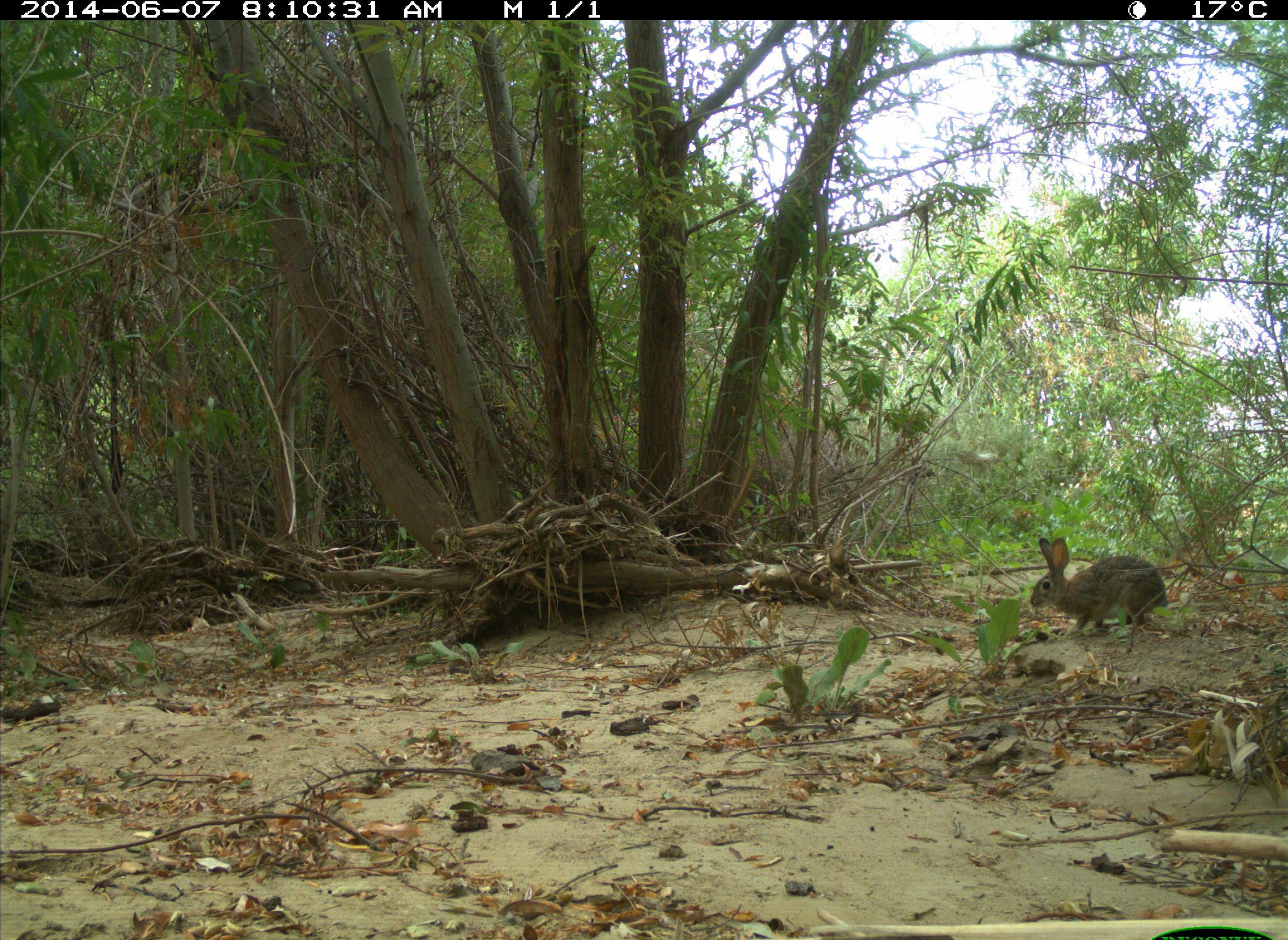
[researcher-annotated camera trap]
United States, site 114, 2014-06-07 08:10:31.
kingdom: Animalia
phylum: Chordata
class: Mammalia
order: Lagomorpha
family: Leporidae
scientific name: Leporidae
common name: rabbits and hares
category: rabbit